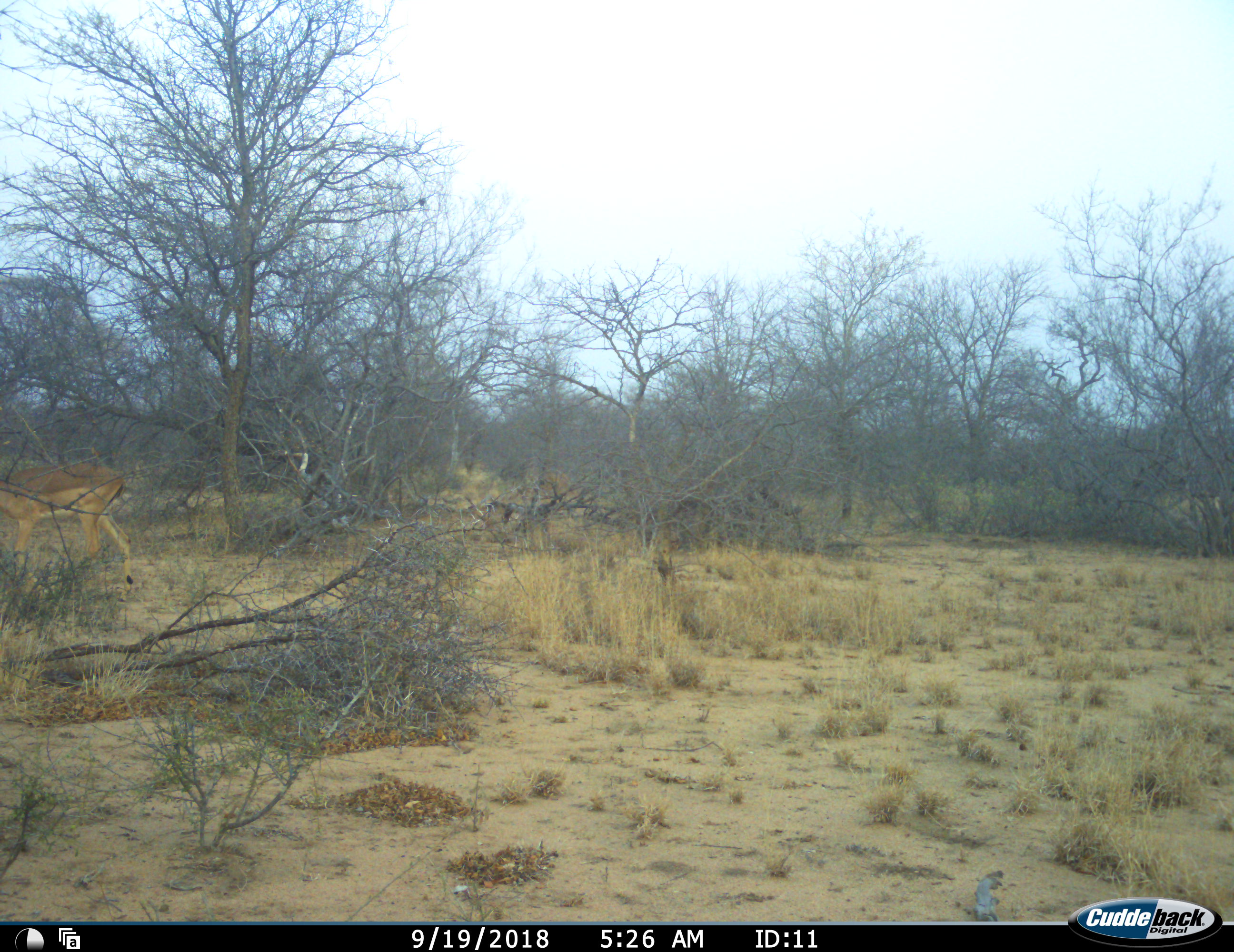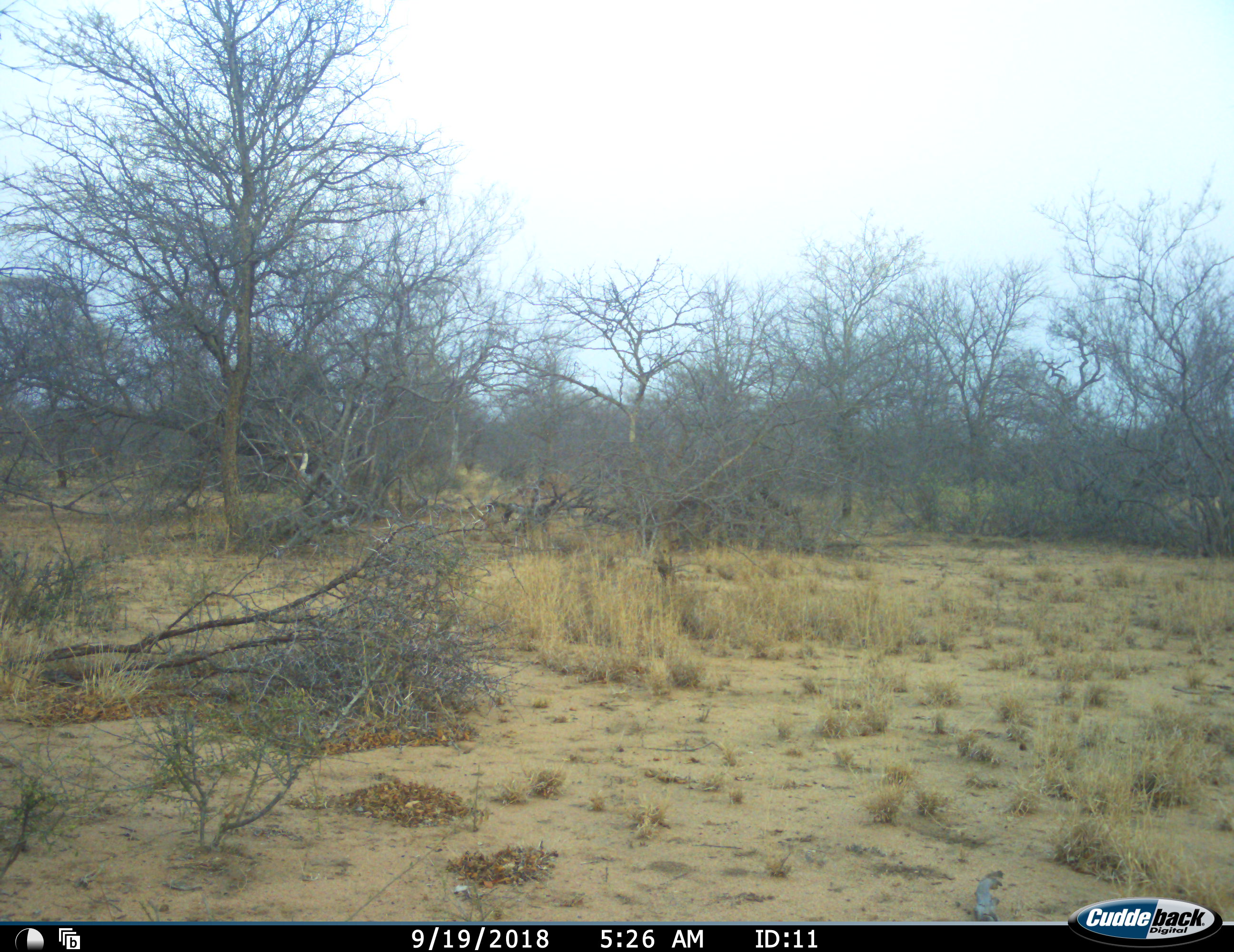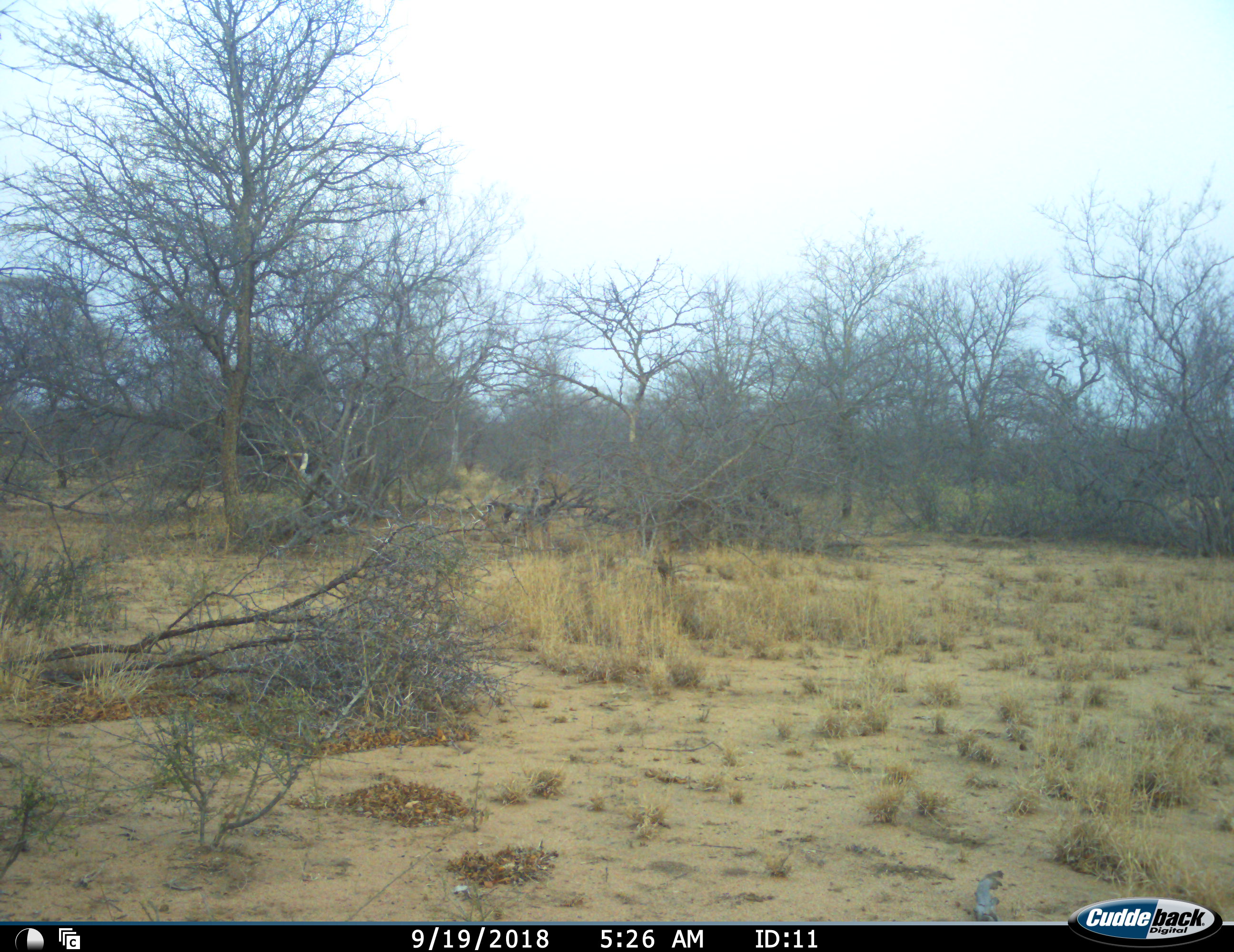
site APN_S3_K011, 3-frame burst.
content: unidentified animal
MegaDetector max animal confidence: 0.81